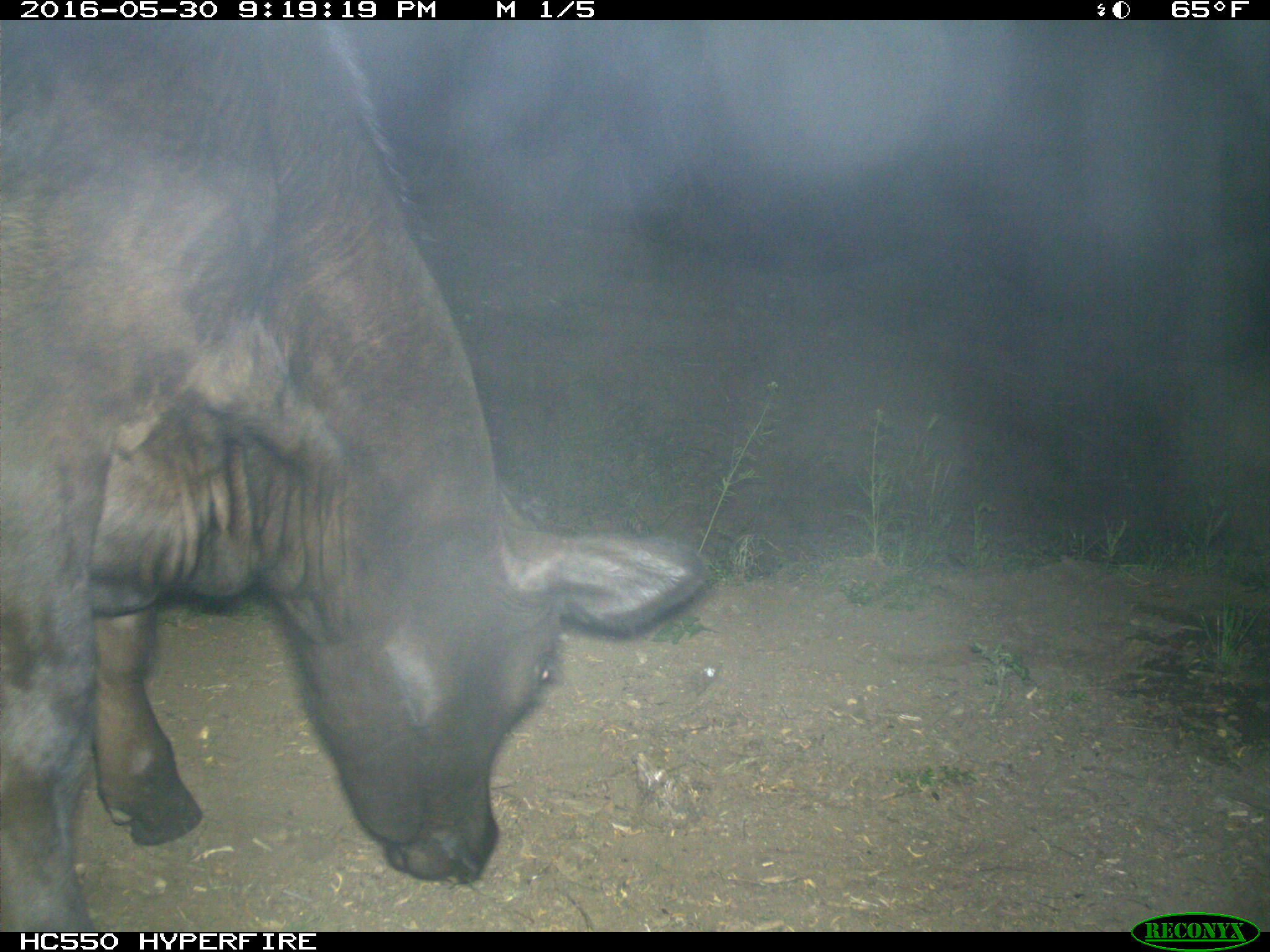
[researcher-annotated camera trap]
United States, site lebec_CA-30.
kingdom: Animalia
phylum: Chordata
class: Mammalia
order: Artiodactyla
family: Bovidae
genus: Bos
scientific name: Bos taurus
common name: domestic cow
Bos taurus (domestic cow).